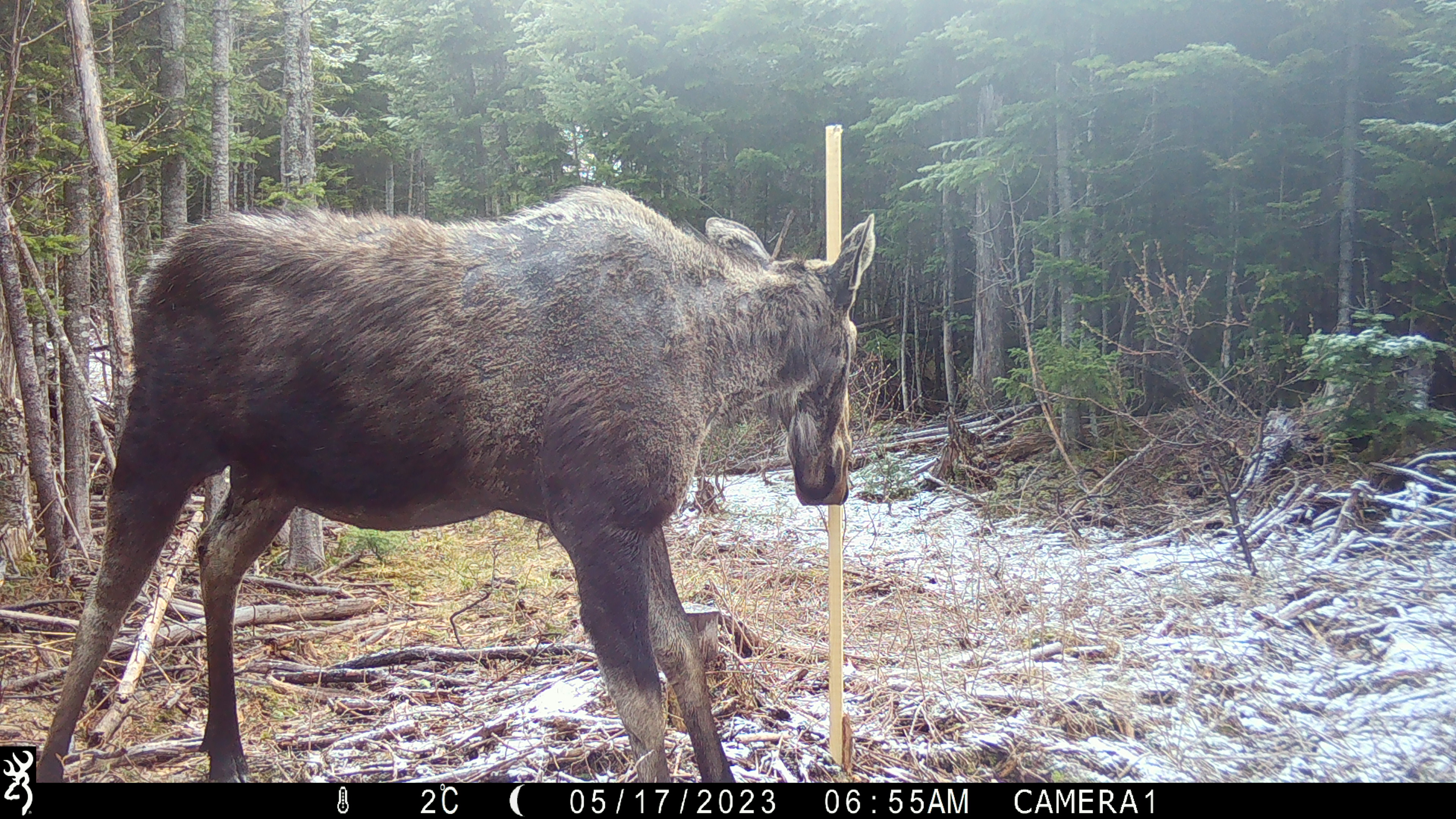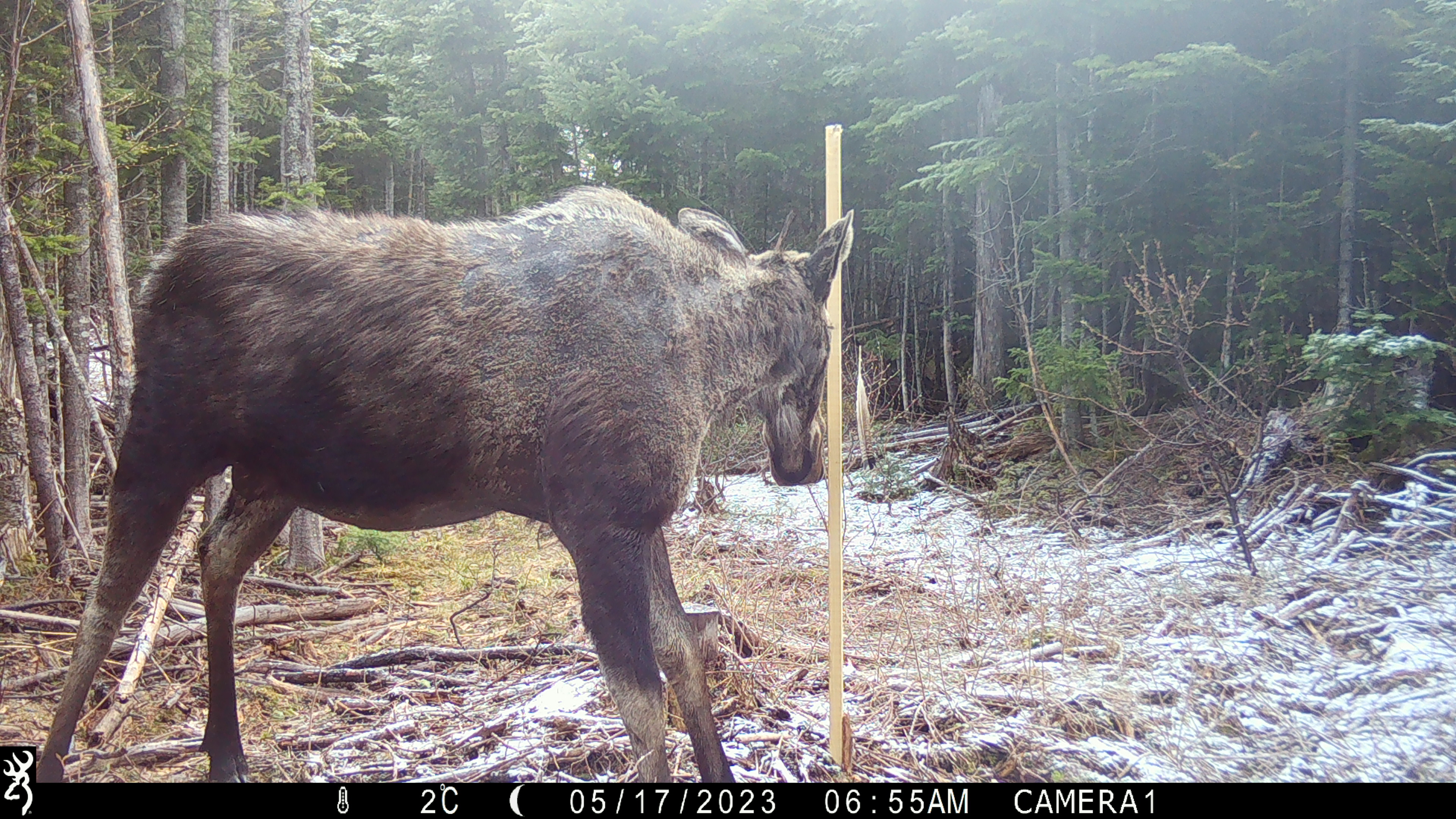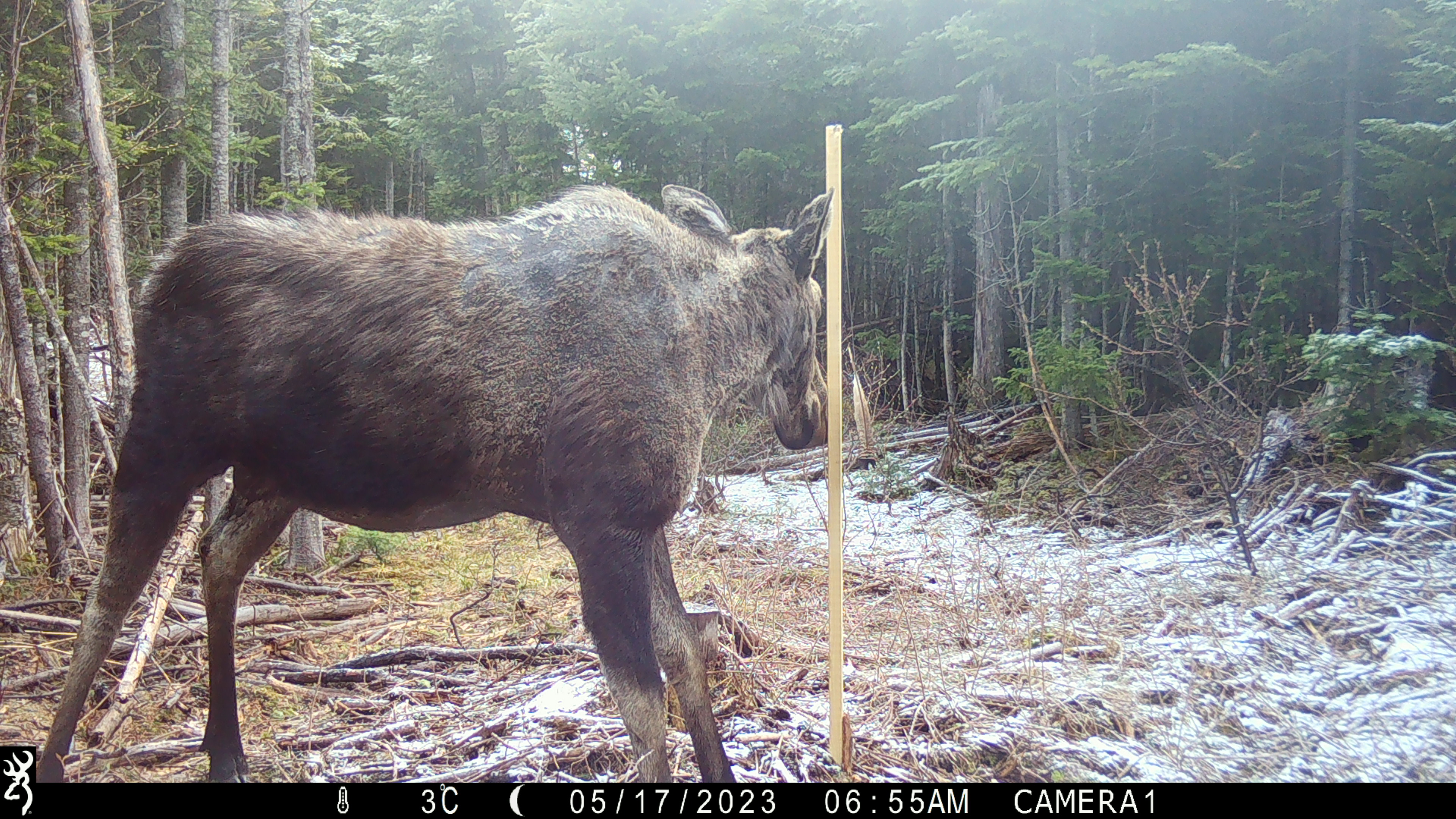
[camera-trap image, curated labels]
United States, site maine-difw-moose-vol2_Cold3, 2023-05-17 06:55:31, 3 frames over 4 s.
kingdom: Animalia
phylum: Chordata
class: Mammalia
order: Artiodactyla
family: Cervidae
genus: Alces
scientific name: Alces alces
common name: moose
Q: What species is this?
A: Moose (Alces alces).